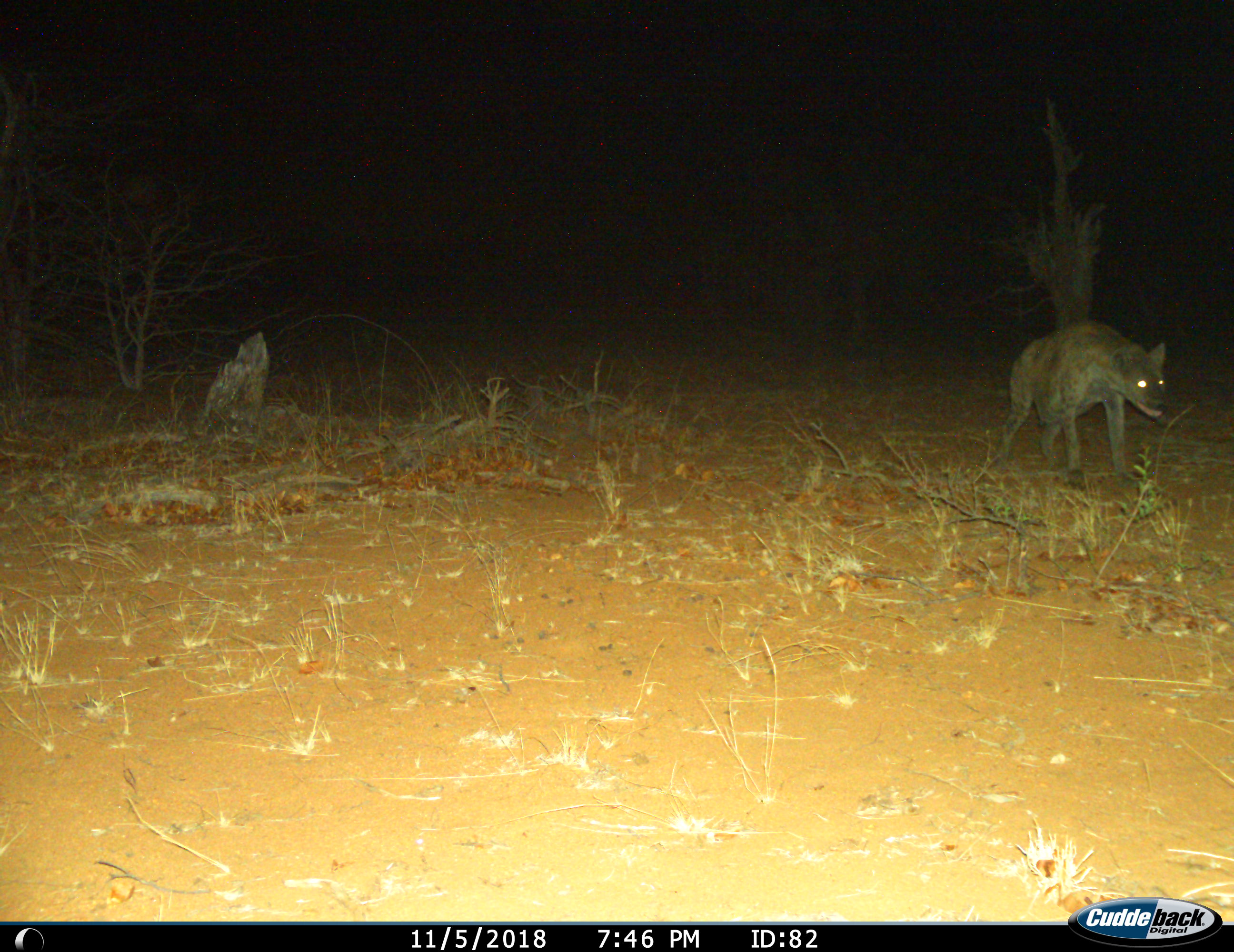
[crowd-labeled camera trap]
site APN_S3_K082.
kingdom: Animalia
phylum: Chordata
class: Mammalia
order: Carnivora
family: Hyaenidae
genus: Crocuta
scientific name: Crocuta crocuta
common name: spotted hyena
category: hyenaspotted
Hyenaspotted (spotted hyena) (Crocuta crocuta), count 1. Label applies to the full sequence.